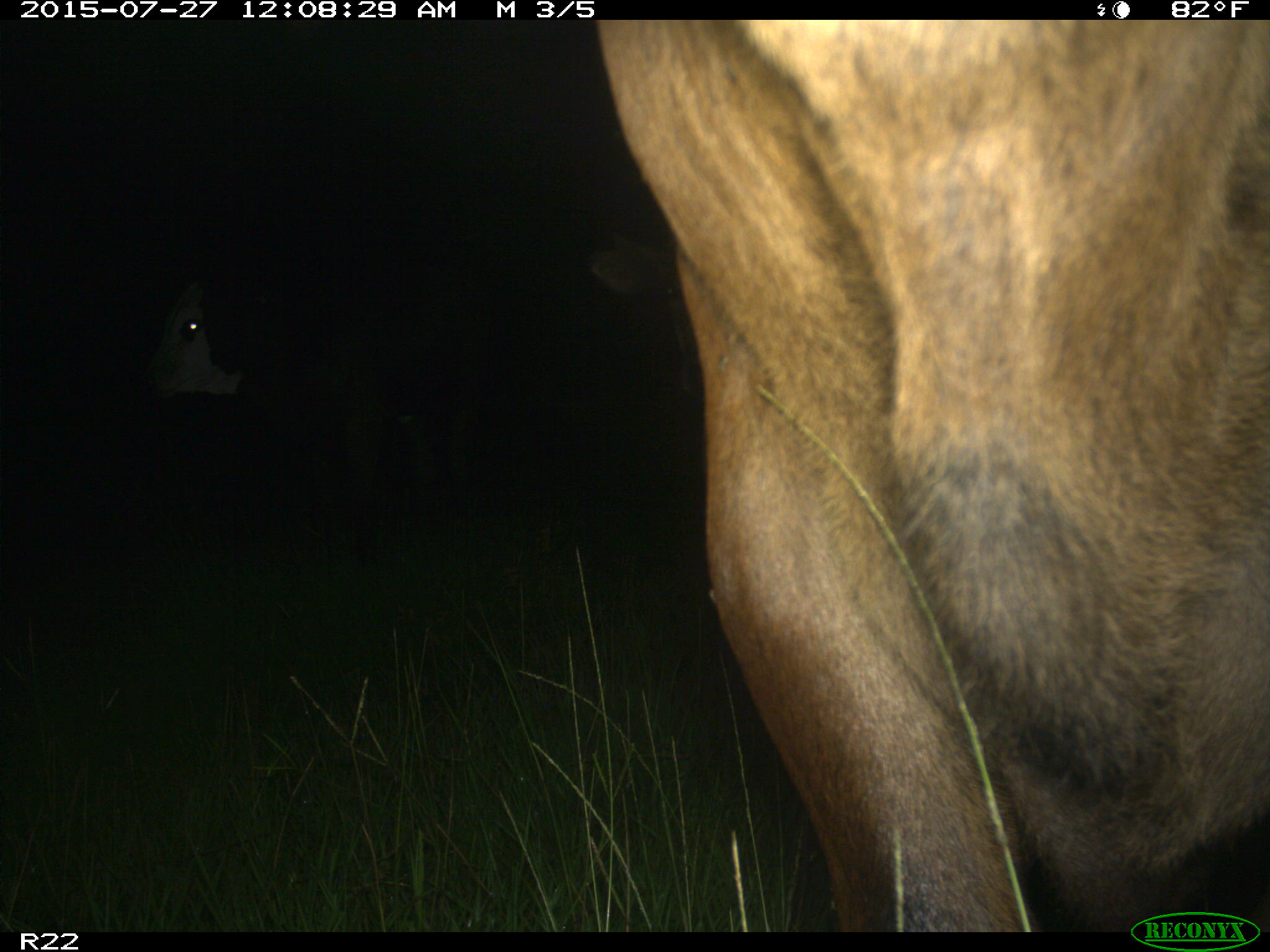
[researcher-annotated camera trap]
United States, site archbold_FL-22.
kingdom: Animalia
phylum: Chordata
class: Mammalia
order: Artiodactyla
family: Bovidae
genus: Bos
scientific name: Bos taurus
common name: domestic cow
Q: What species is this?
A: Bos taurus (domestic cow).